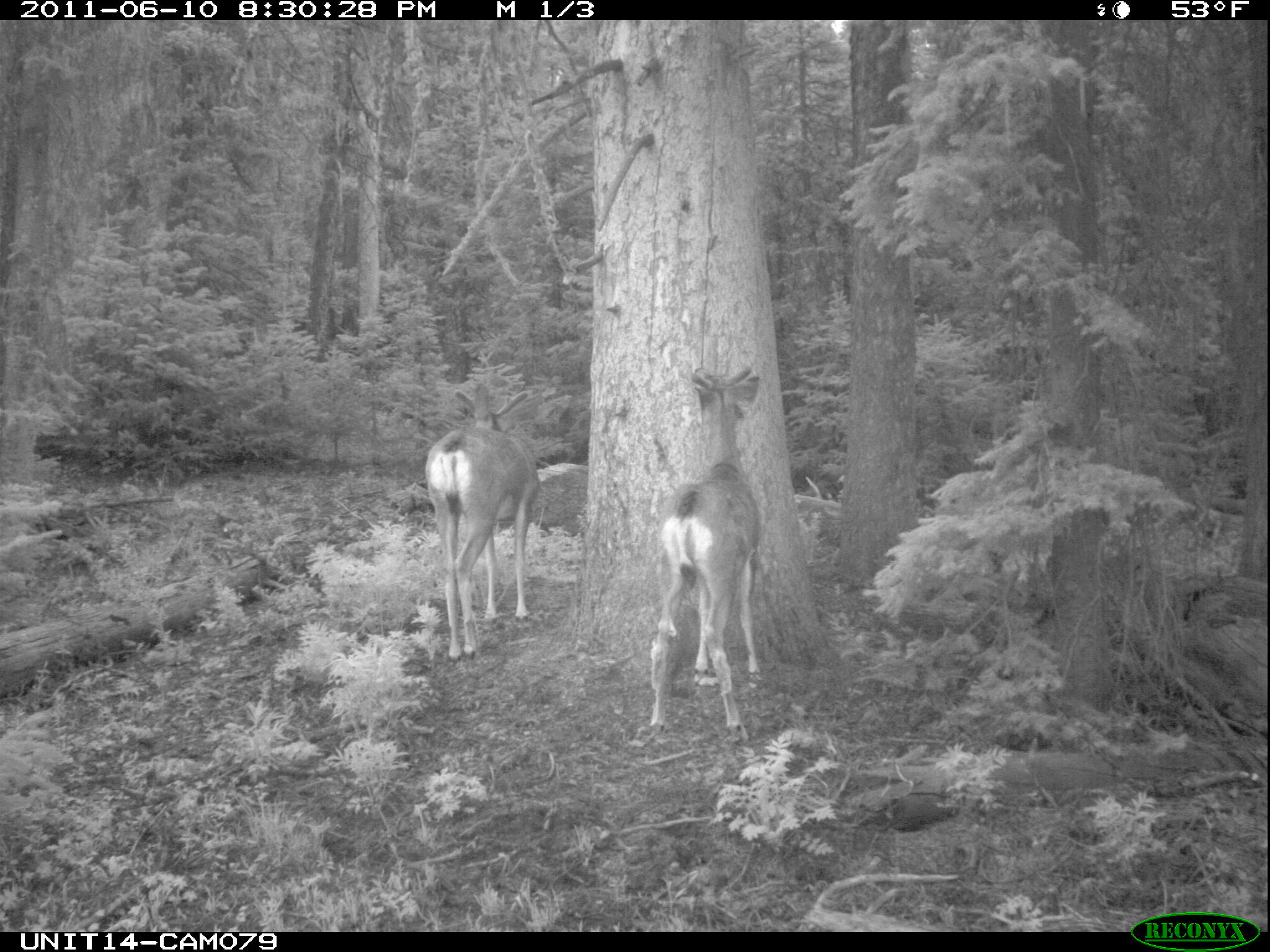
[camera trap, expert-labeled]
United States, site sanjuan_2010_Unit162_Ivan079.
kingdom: Animalia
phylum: Chordata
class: Mammalia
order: Artiodactyla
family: Cervidae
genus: Odocoileus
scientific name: Odocoileus hemionus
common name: mule deer